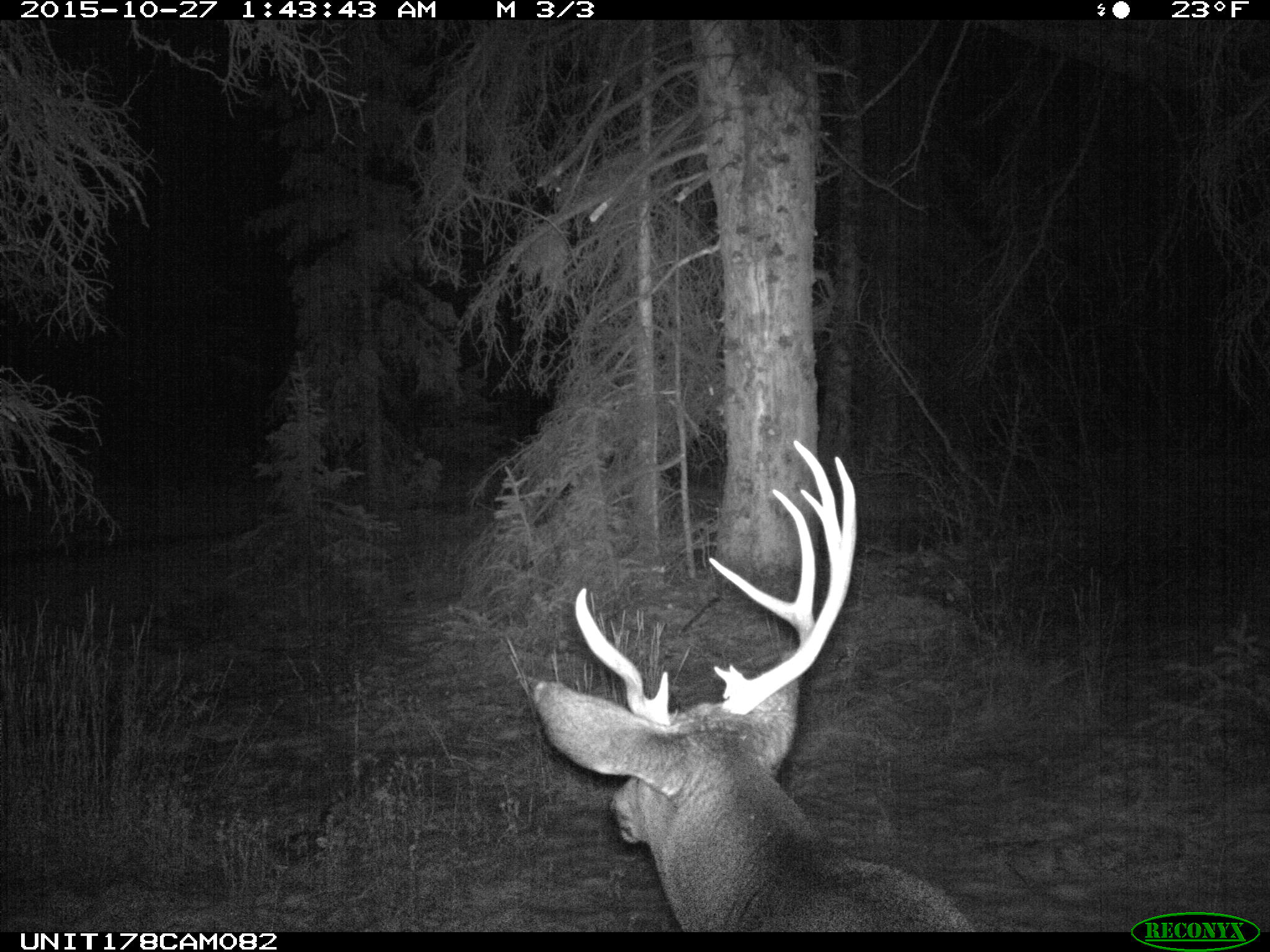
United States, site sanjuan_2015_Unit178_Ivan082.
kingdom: Animalia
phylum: Chordata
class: Mammalia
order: Artiodactyla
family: Cervidae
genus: Odocoileus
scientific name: Odocoileus hemionus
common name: mule deer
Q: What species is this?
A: Odocoileus hemionus (mule deer).